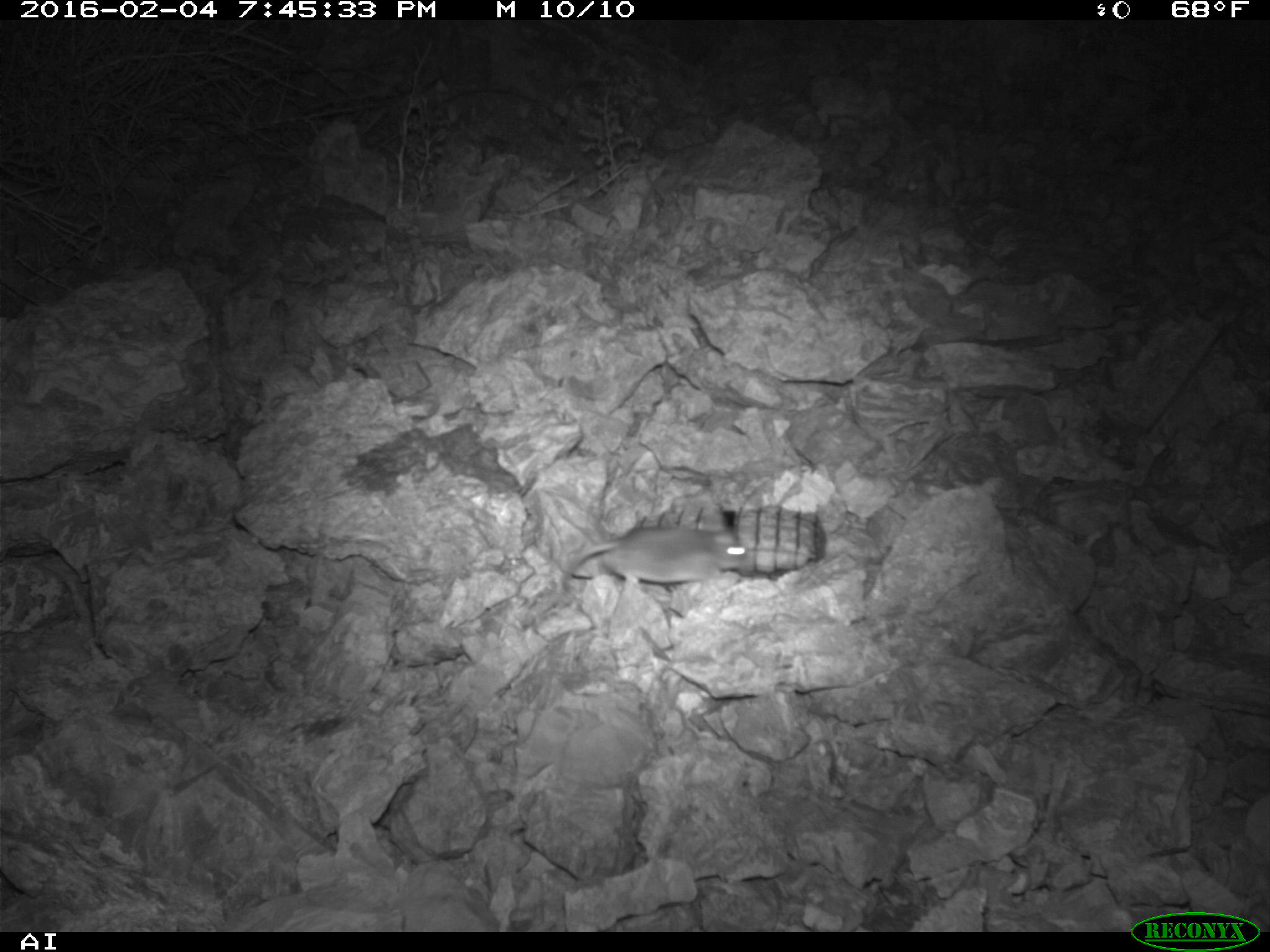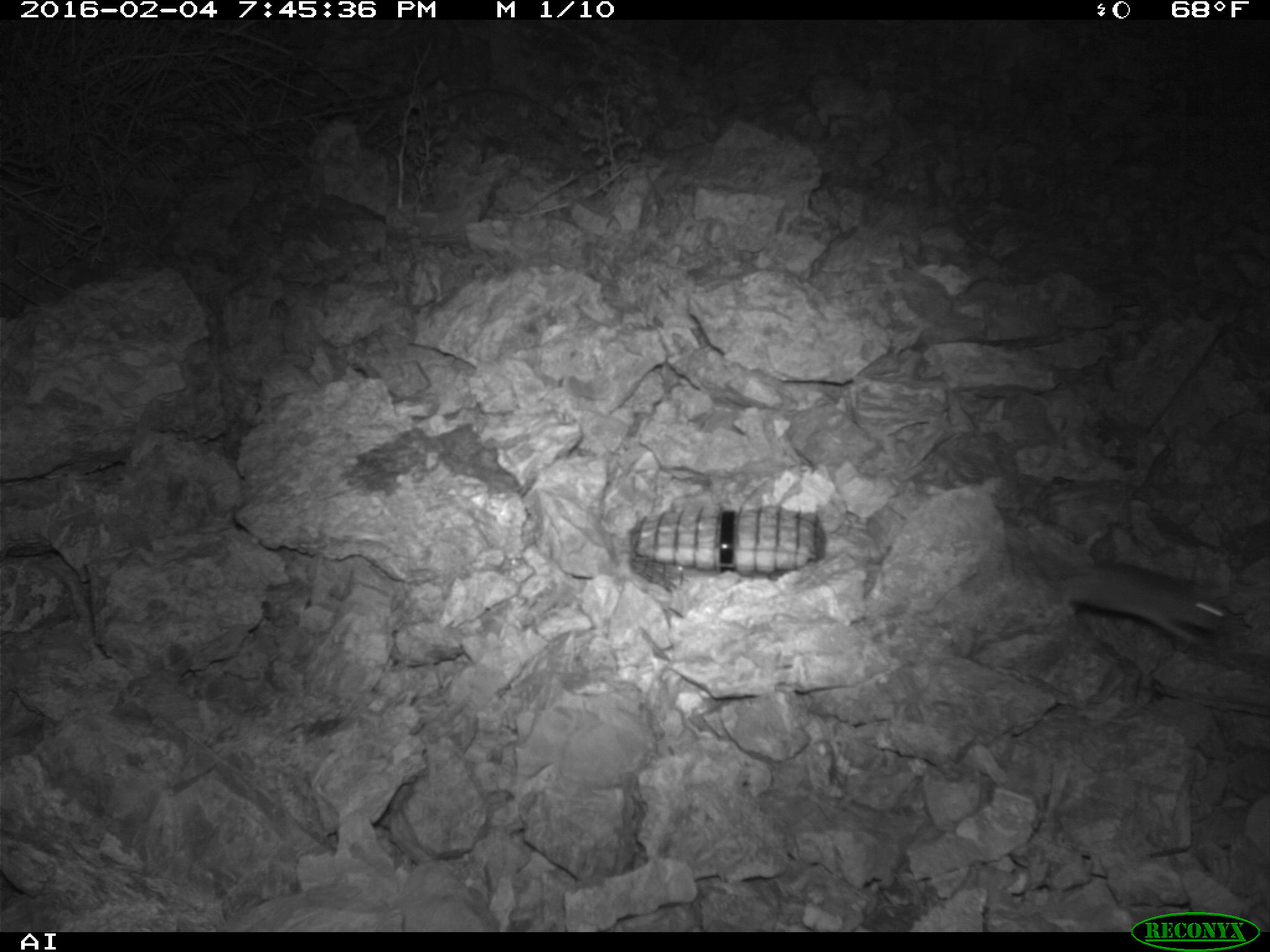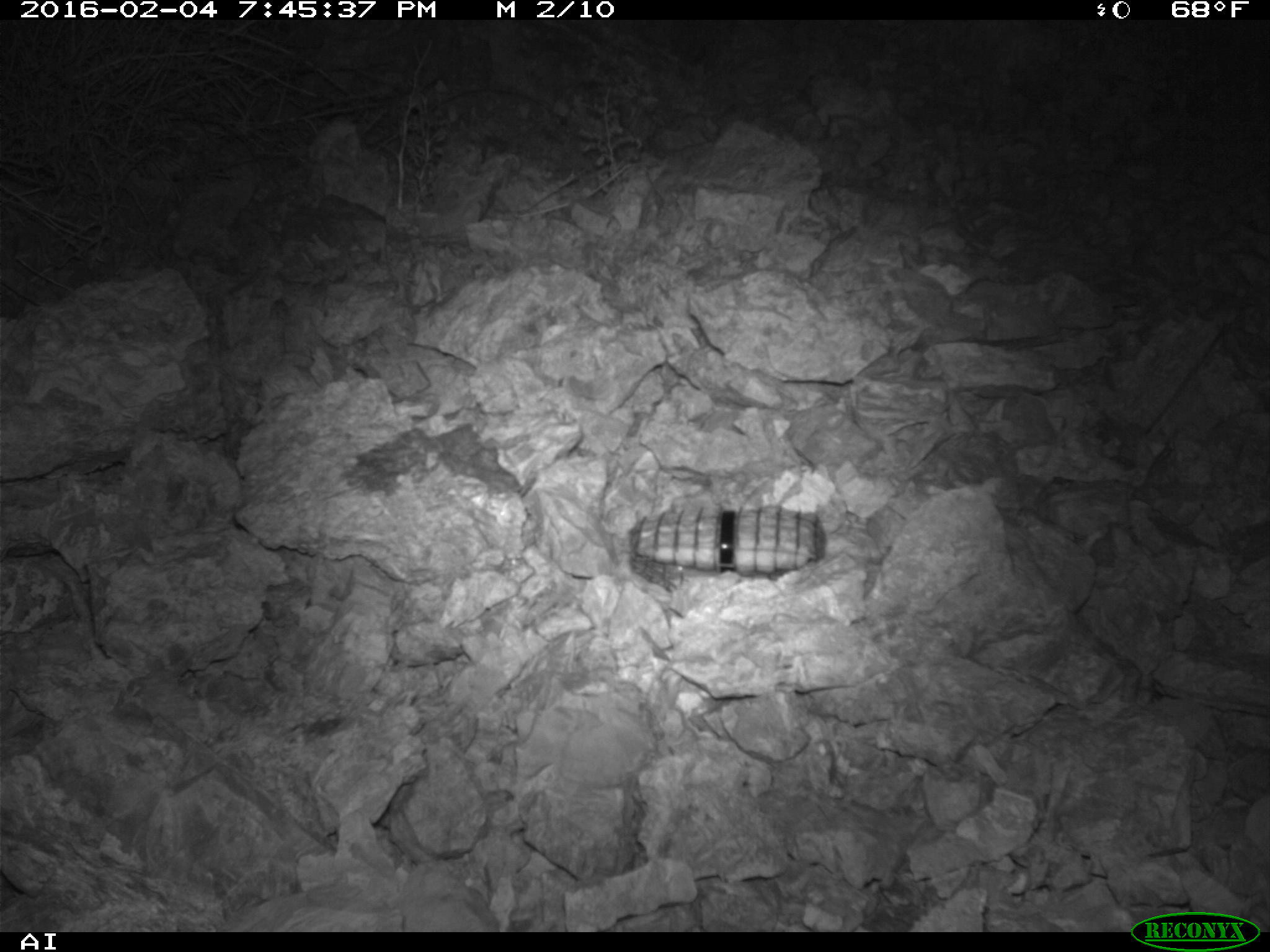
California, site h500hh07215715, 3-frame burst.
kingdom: Animalia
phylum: Chordata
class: Mammalia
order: Rodentia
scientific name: Rodentia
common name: rodent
Rodent (Rodentia).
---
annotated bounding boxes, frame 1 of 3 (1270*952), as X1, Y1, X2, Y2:
rodent: 567, 527, 752, 594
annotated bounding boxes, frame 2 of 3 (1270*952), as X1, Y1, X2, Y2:
rodent: 1024, 537, 1237, 648